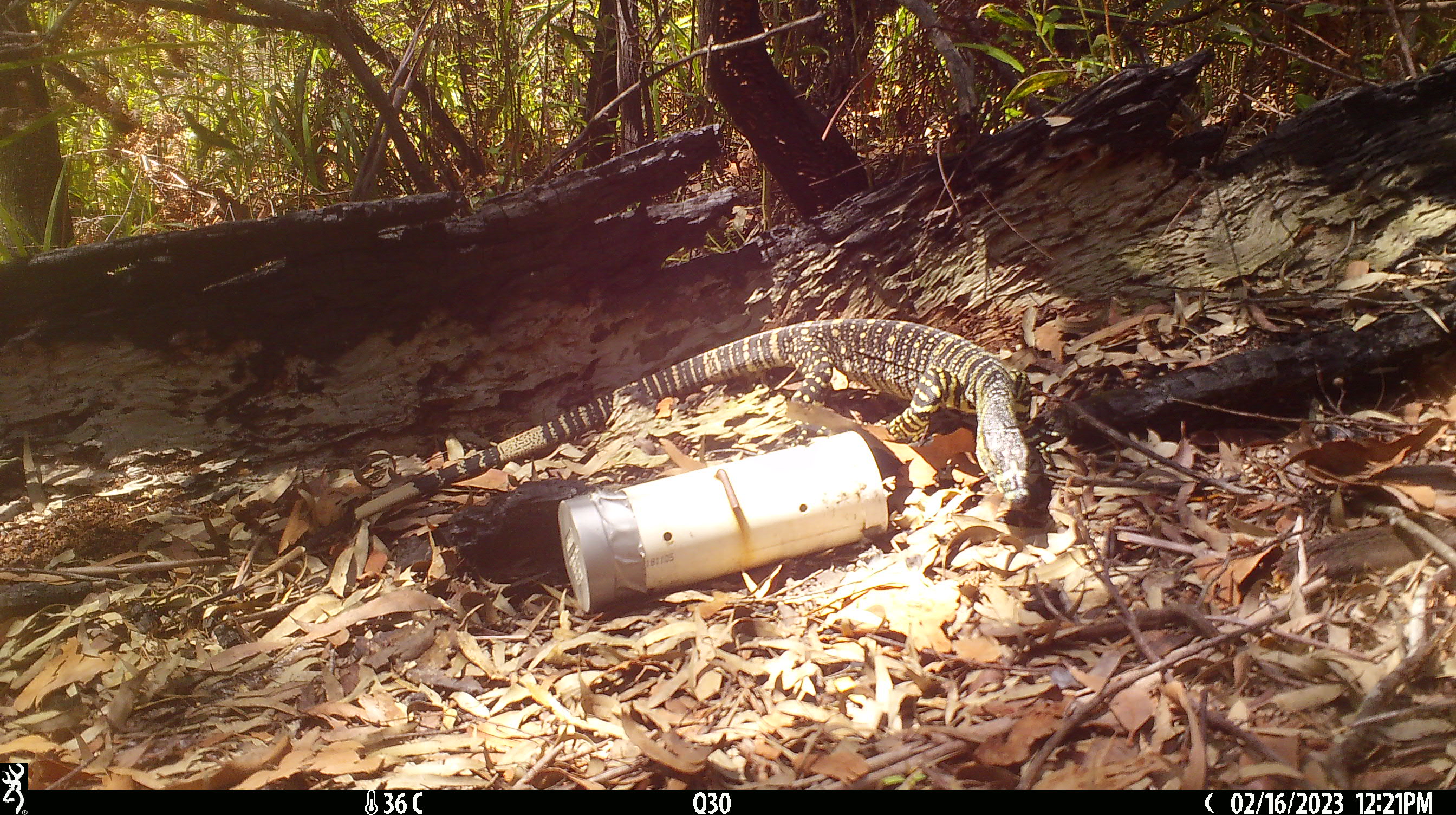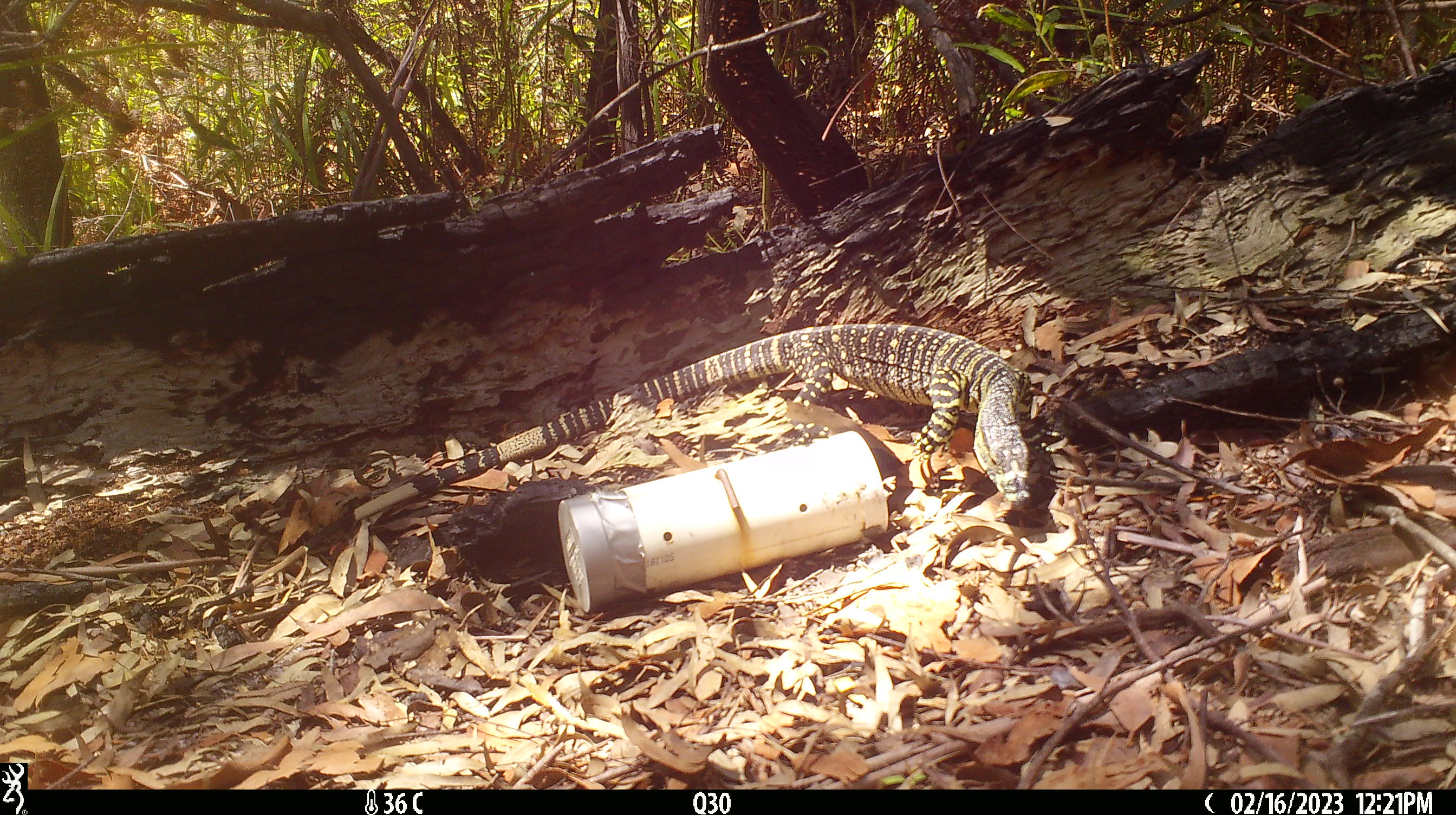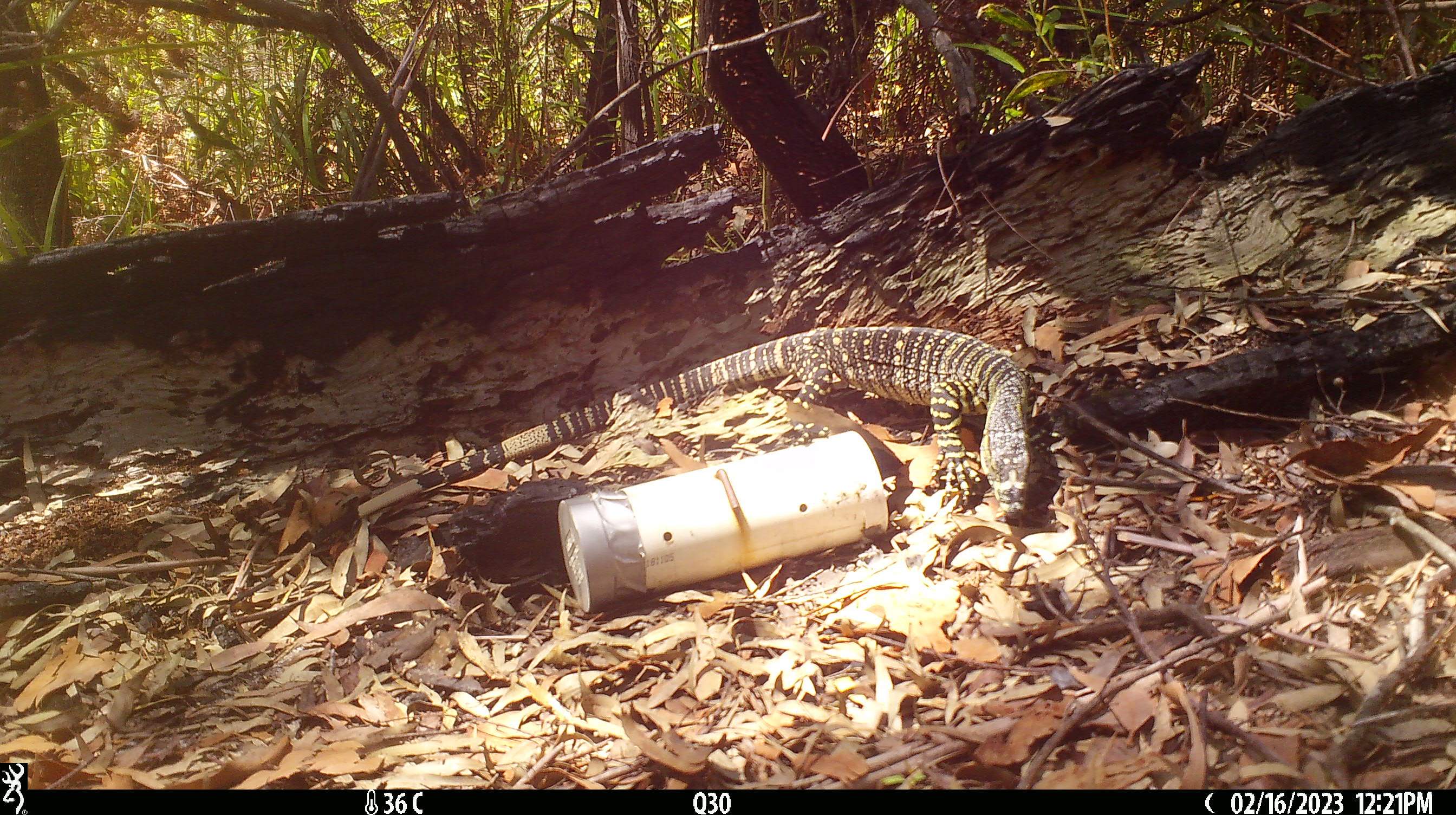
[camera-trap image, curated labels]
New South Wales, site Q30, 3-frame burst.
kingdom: Animalia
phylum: Chordata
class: Reptilia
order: Squamata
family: Varanidae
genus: Varanus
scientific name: Varanus varius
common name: lace monitor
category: goanna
Goanna (lace monitor) (Varanus varius).